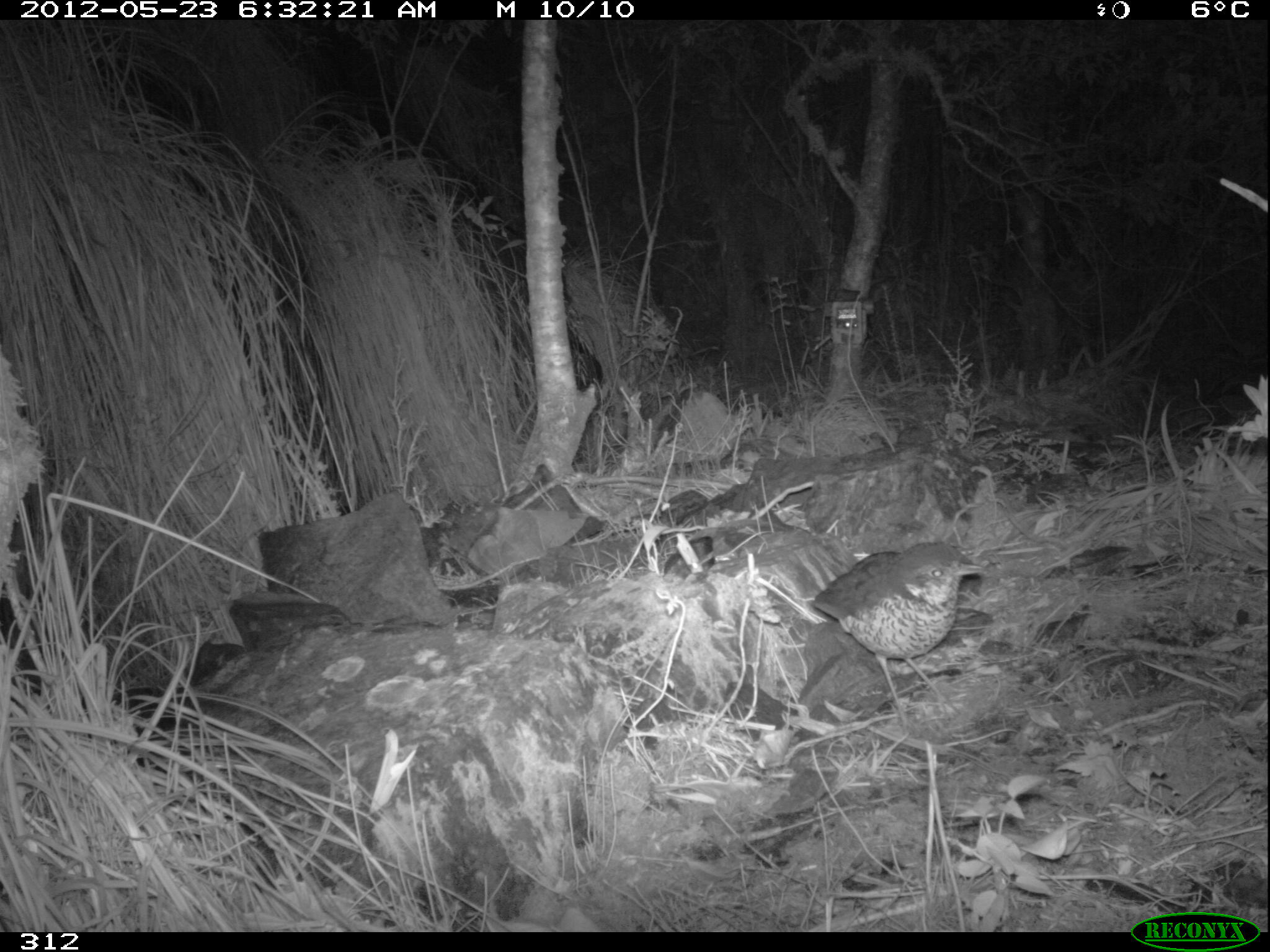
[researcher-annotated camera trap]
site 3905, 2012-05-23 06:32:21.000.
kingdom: Animalia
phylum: Chordata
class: Aves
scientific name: Aves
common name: bird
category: unknown bird